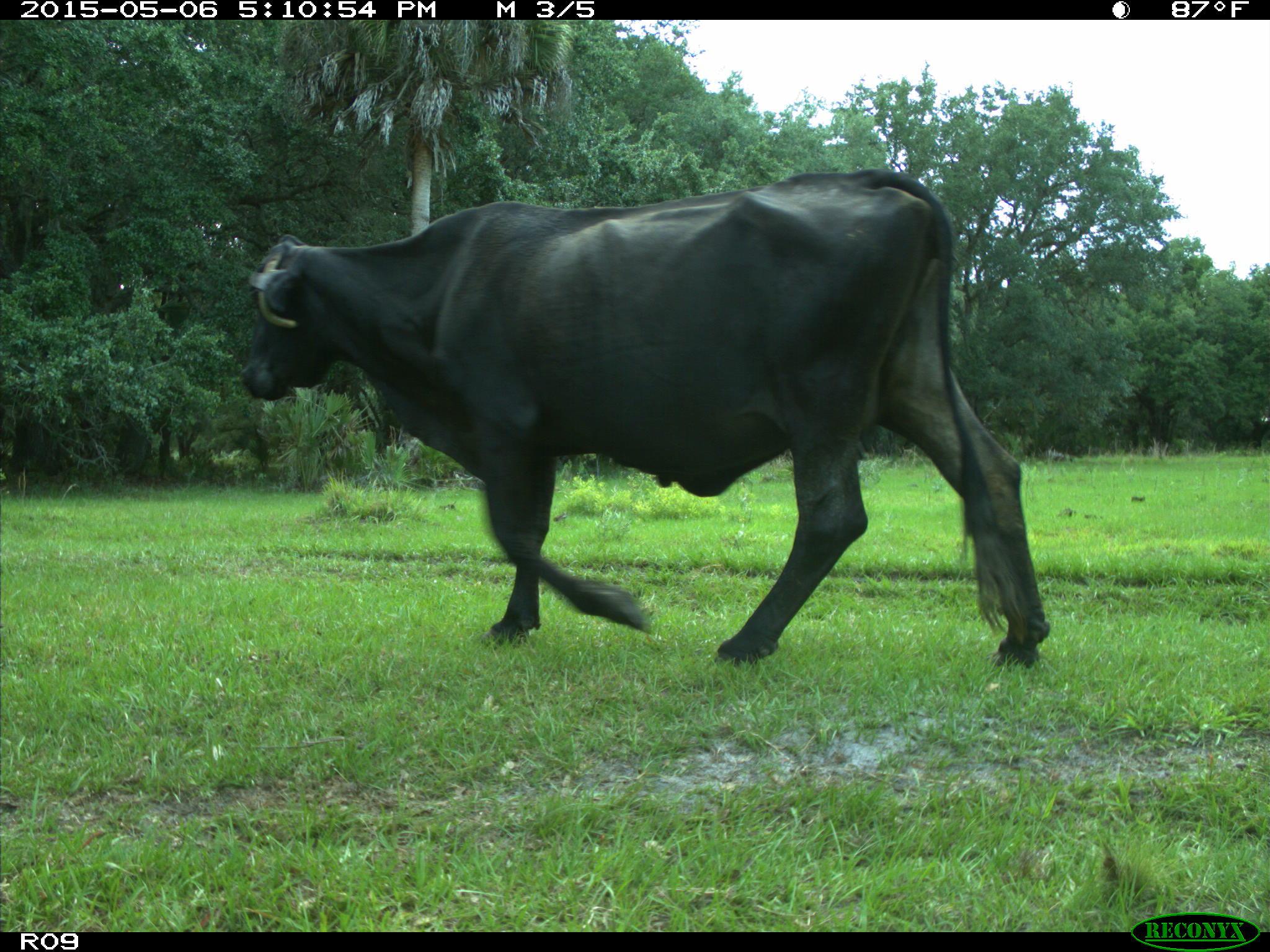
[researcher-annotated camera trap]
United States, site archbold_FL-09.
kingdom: Animalia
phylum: Chordata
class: Mammalia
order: Artiodactyla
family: Bovidae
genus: Bos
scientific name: Bos taurus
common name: domestic cow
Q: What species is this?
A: Bos taurus (domestic cow).